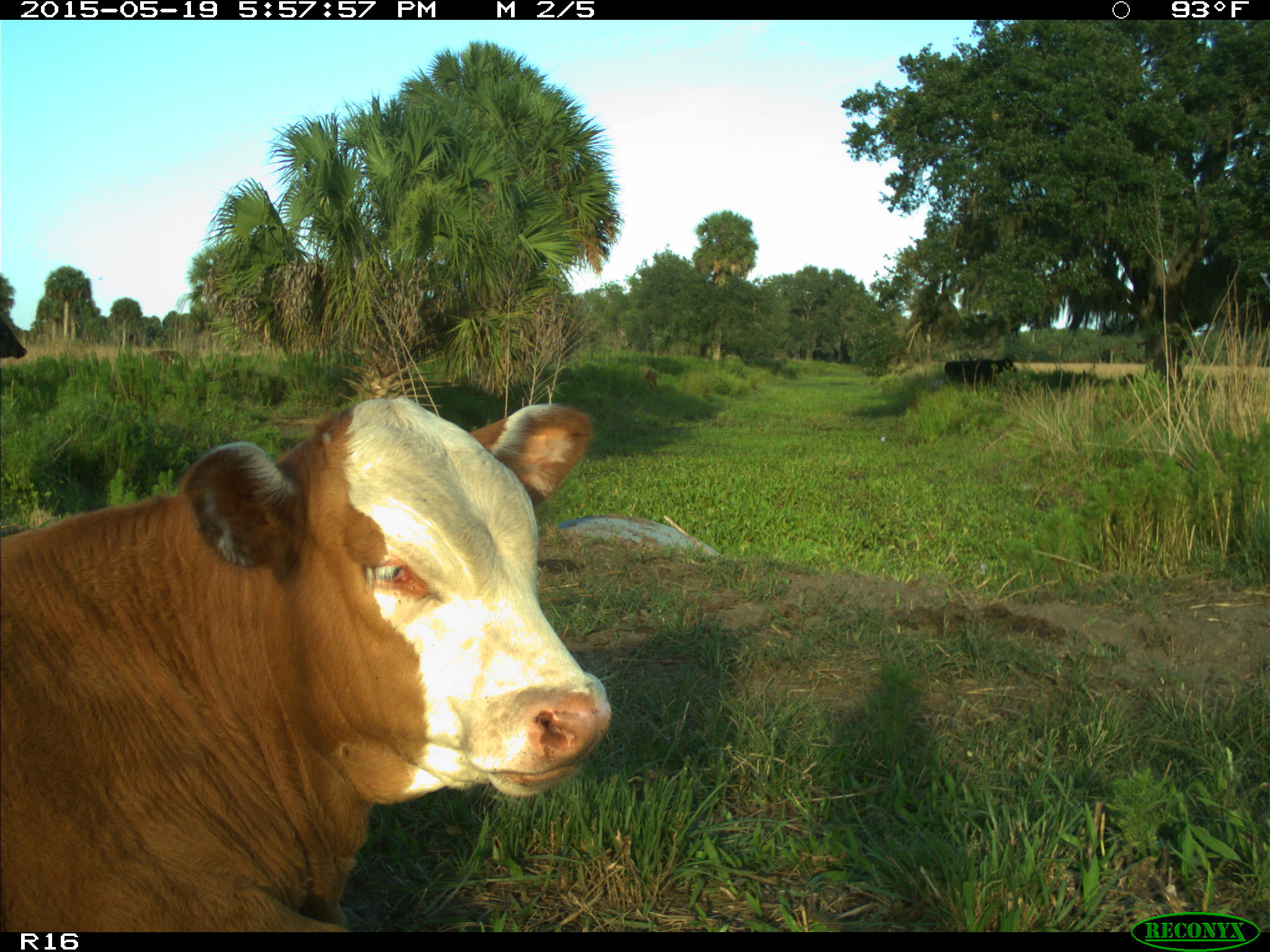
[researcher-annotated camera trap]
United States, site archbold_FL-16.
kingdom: Animalia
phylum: Chordata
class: Mammalia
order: Artiodactyla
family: Bovidae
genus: Bos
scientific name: Bos taurus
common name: domestic cow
Bos taurus (domestic cow).